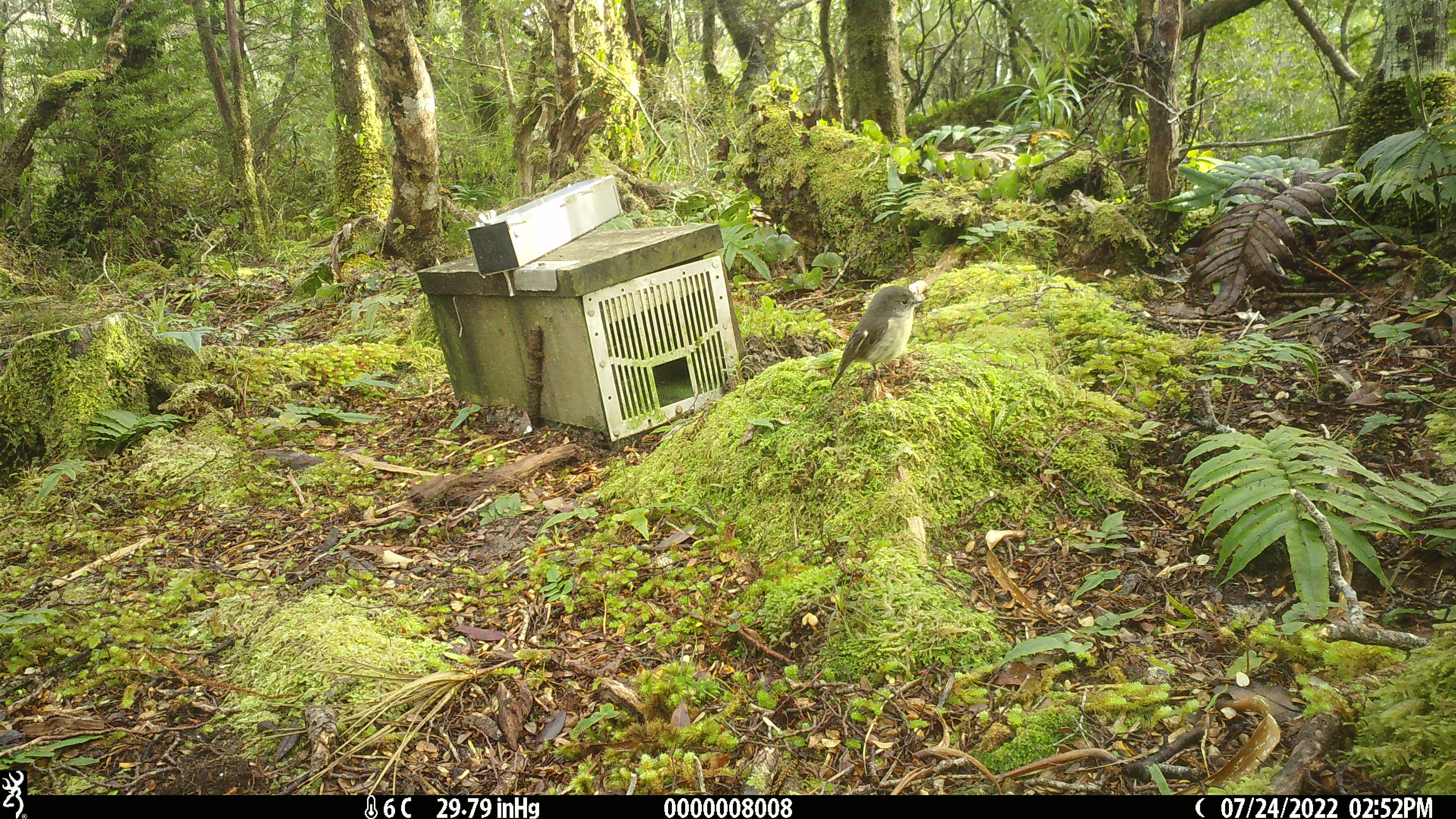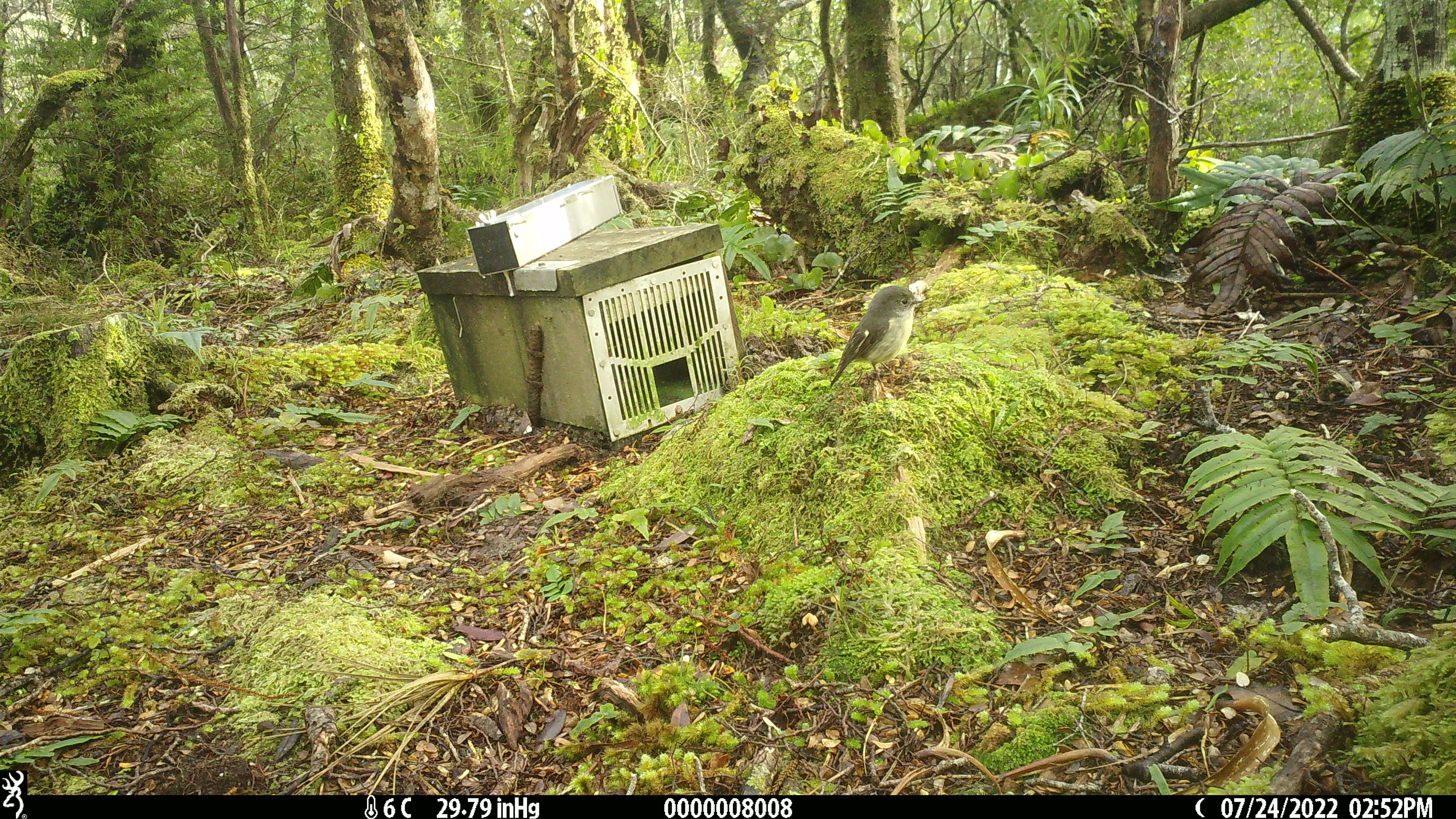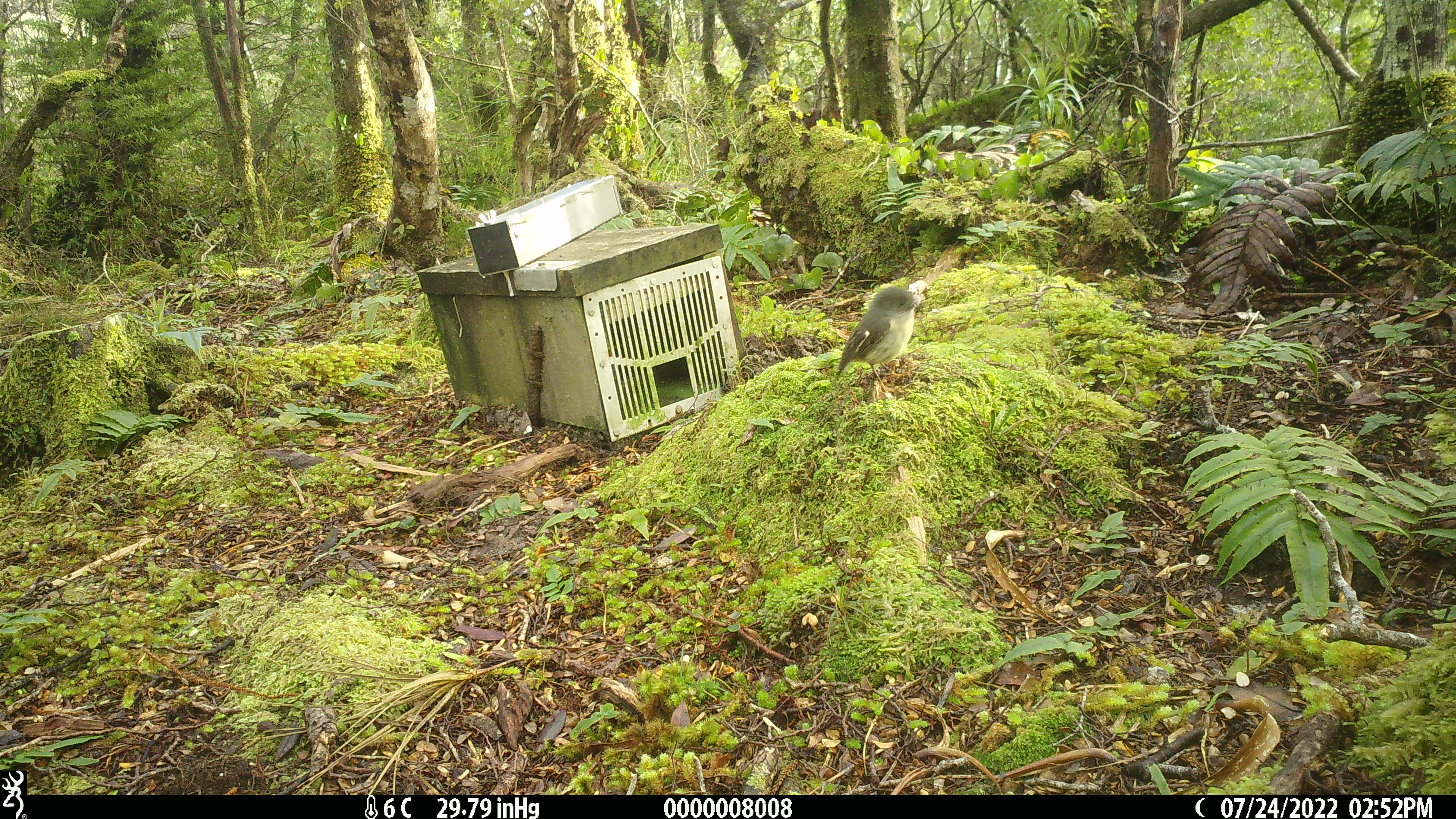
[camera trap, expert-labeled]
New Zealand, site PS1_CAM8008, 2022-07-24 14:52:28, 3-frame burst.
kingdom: Animalia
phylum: Chordata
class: Aves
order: Passeriformes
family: Petroicidae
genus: Petroica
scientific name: Petroica macrocephala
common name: tomtit